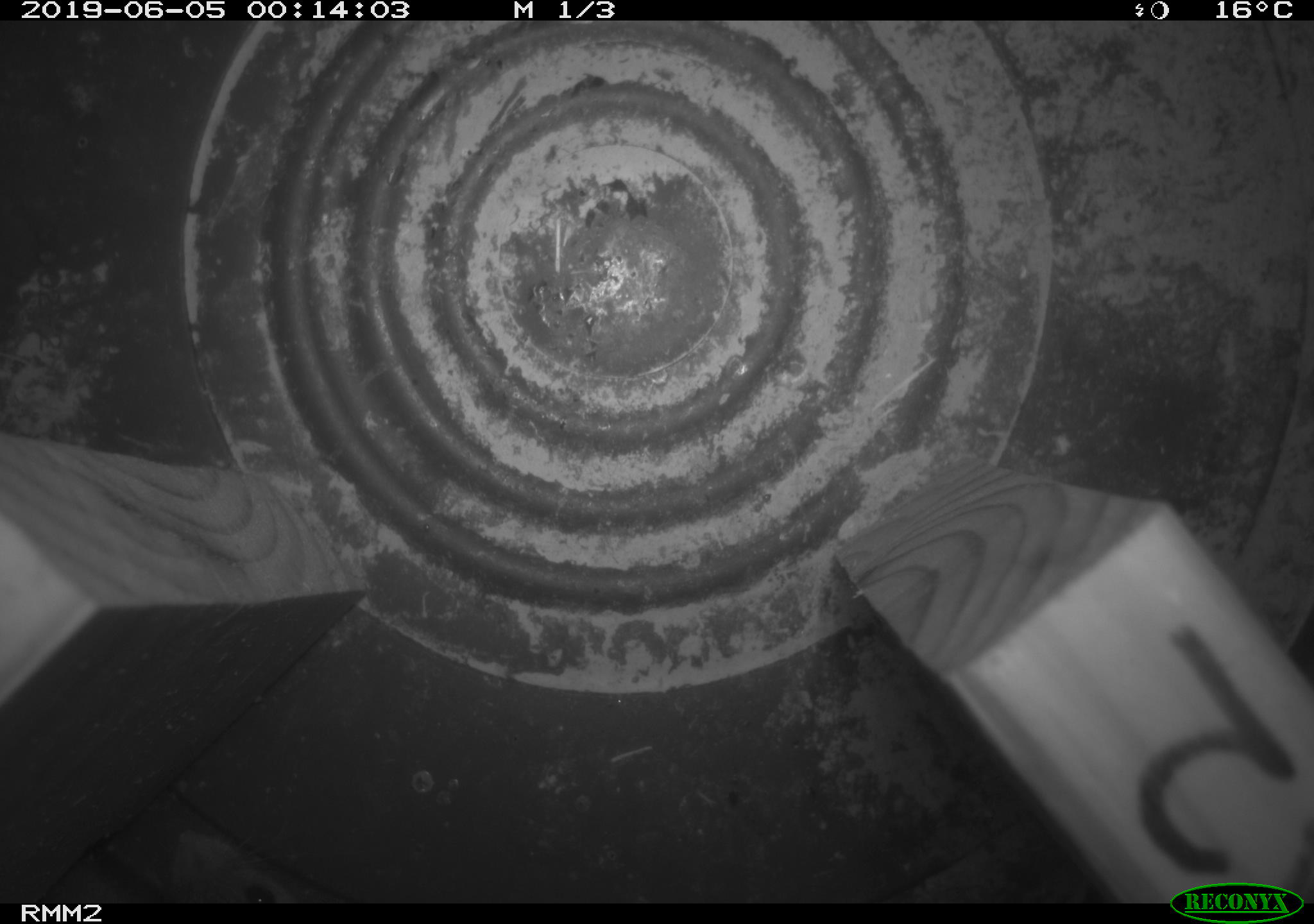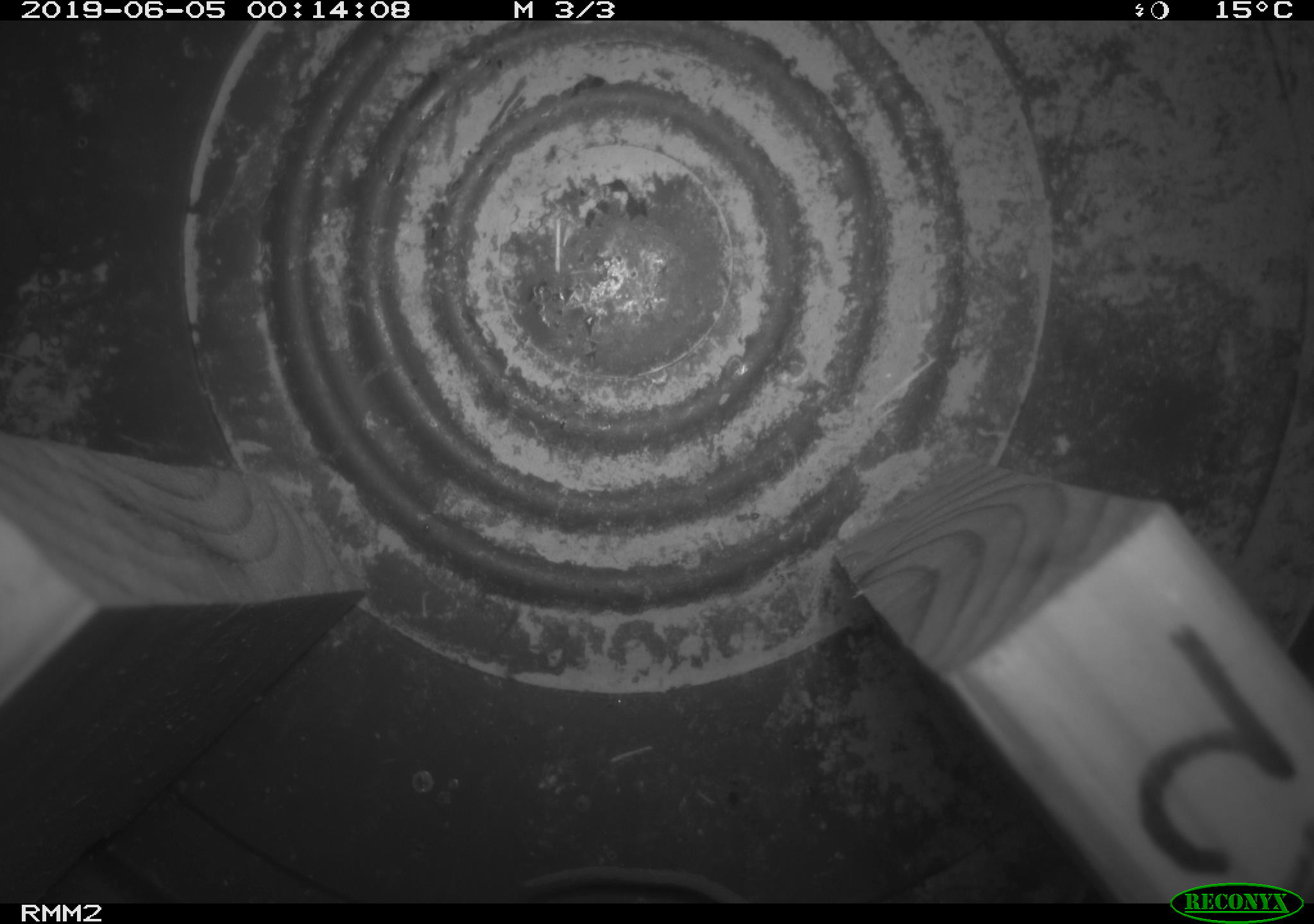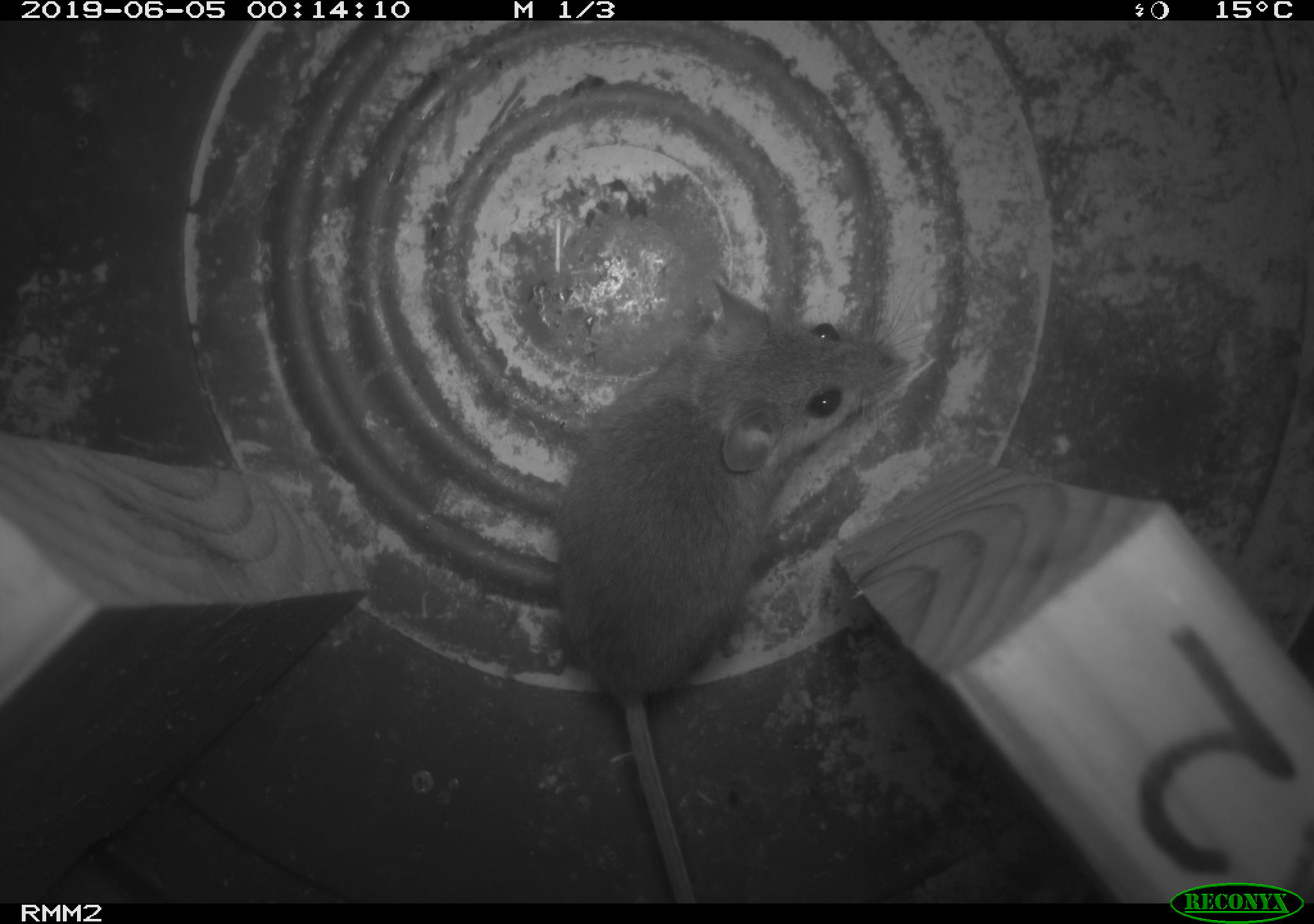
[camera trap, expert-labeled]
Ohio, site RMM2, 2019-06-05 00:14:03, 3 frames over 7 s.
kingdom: Animalia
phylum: Chordata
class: Mammalia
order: Rodentia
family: Cricetidae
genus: Peromyscus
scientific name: Peromyscus leucopus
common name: white-footed mouse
White-footed mouse (Peromyscus leucopus).